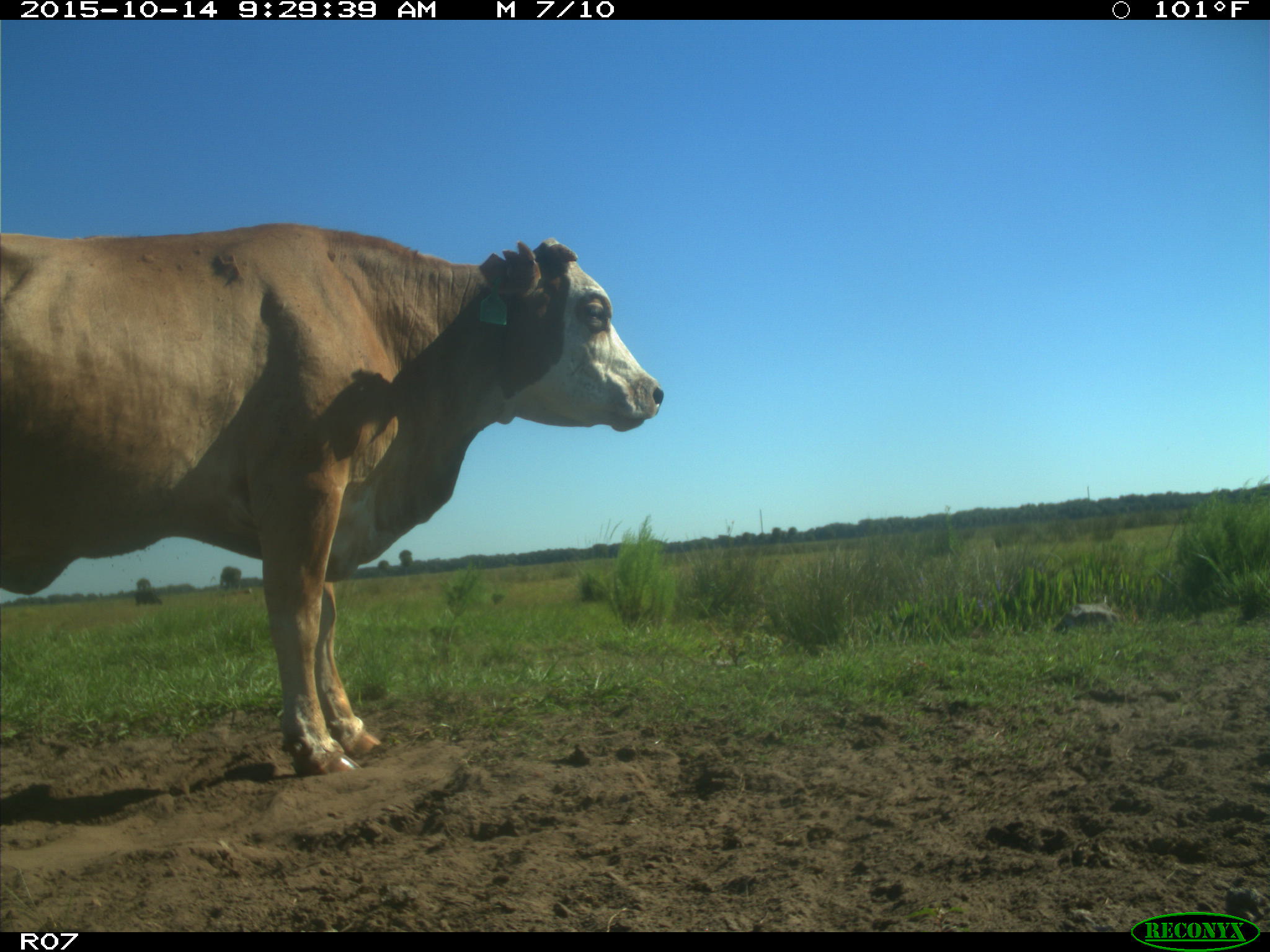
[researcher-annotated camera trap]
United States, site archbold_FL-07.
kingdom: Animalia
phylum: Chordata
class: Mammalia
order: Artiodactyla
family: Bovidae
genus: Bos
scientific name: Bos taurus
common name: domestic cow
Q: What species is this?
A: Bos taurus (domestic cow).